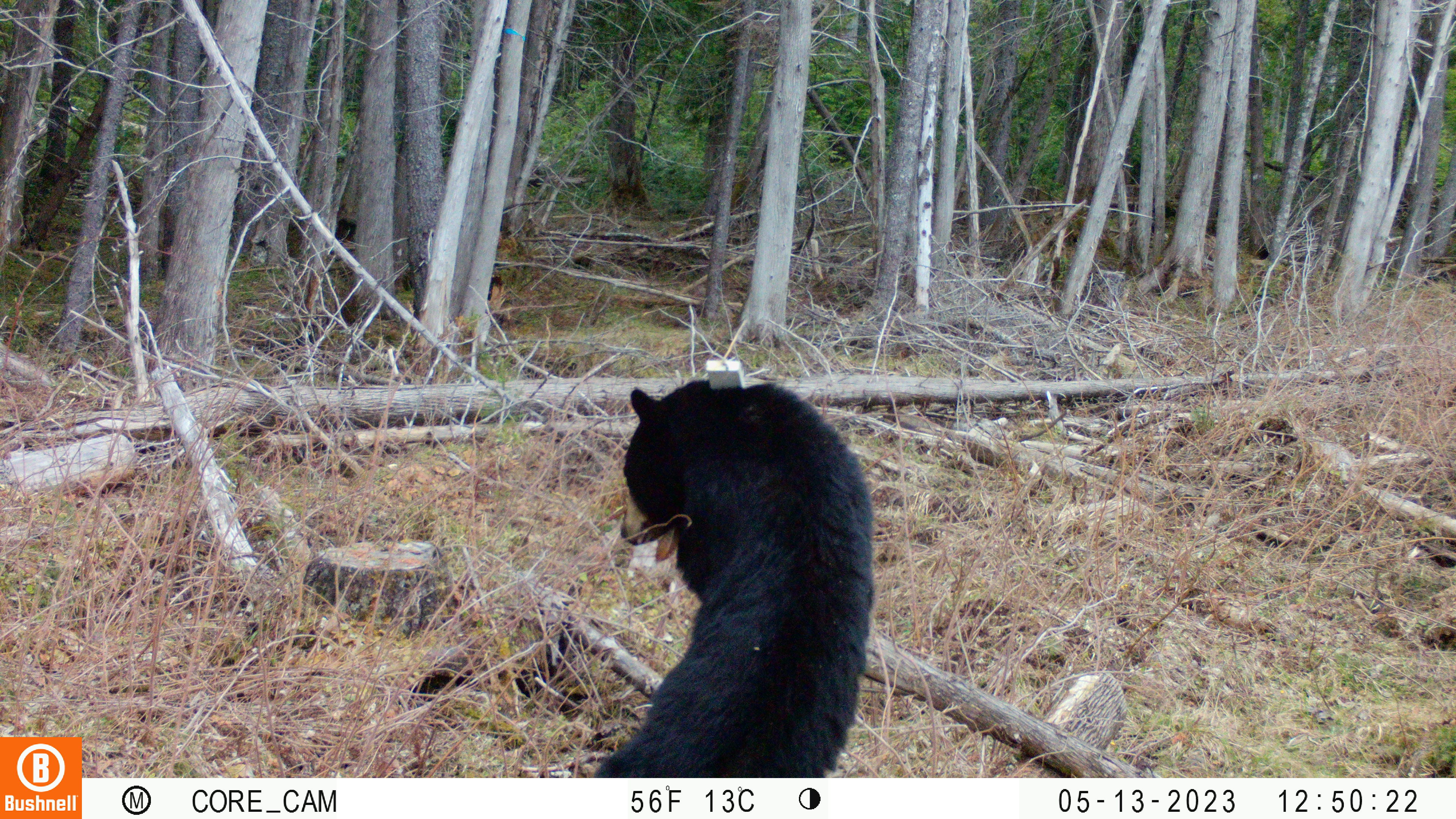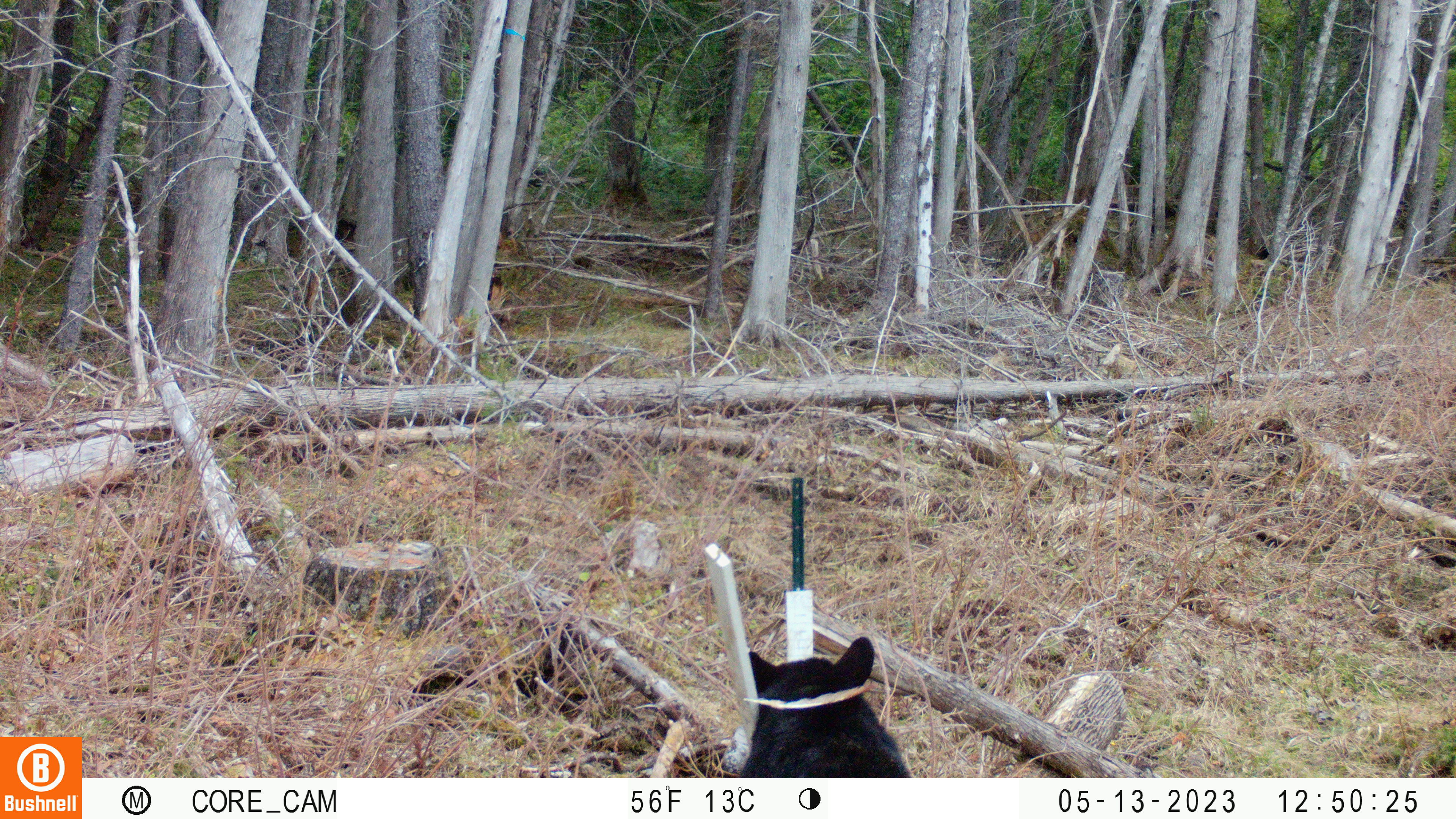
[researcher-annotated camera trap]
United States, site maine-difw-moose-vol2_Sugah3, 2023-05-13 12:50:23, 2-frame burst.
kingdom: Animalia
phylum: Chordata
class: Mammalia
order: Carnivora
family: Ursidae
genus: Ursus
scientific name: Ursus americanus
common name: black bear